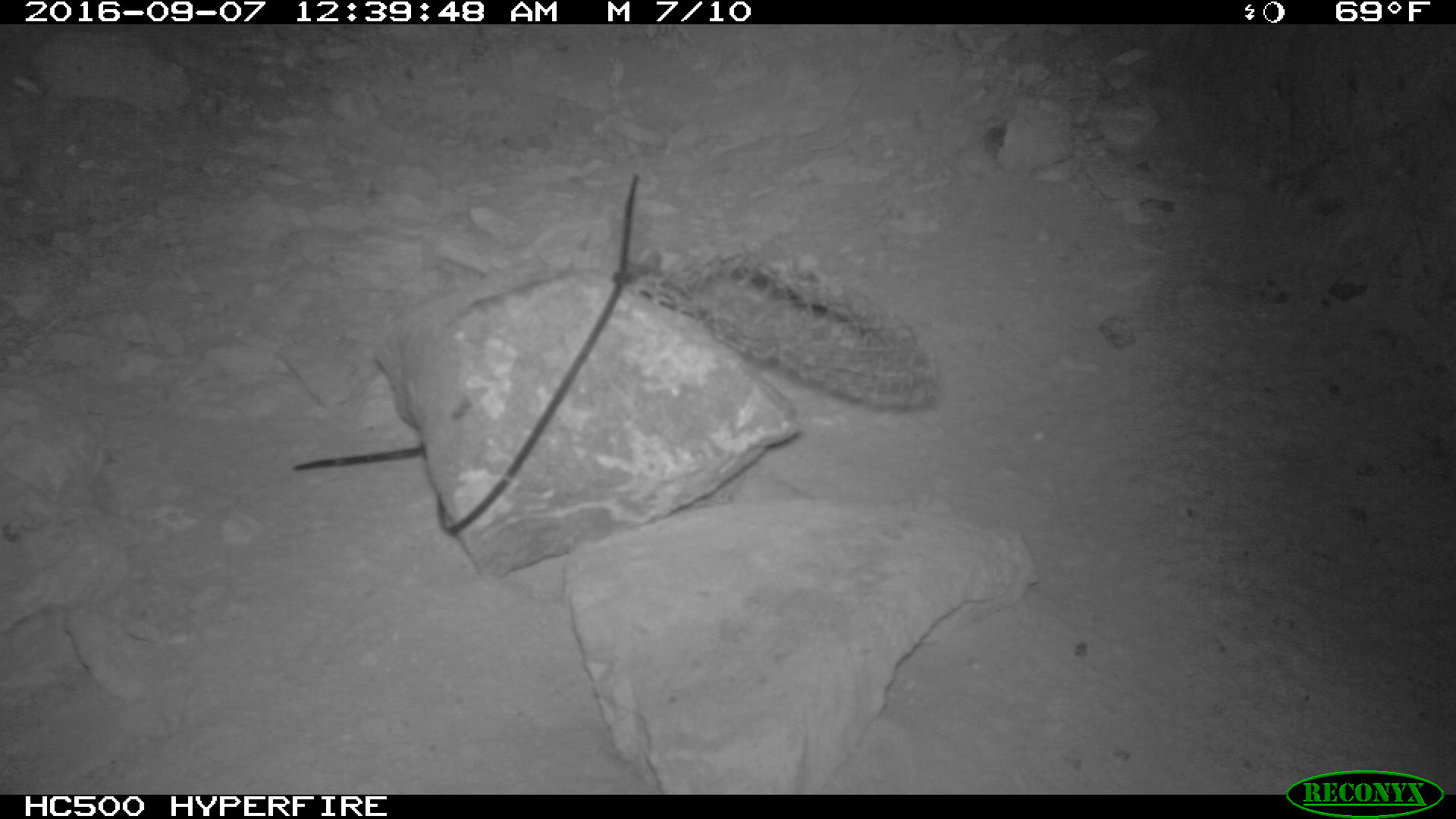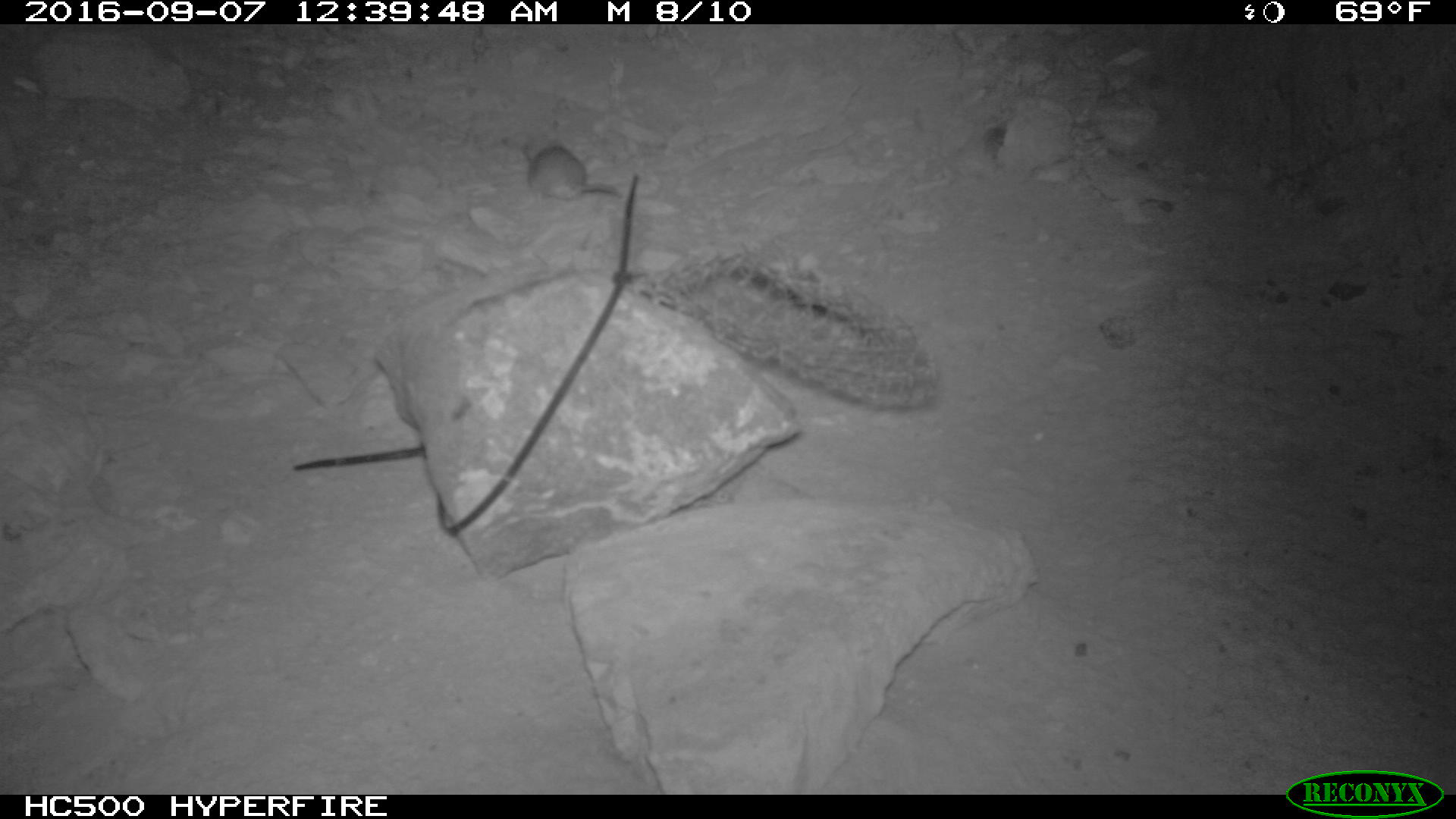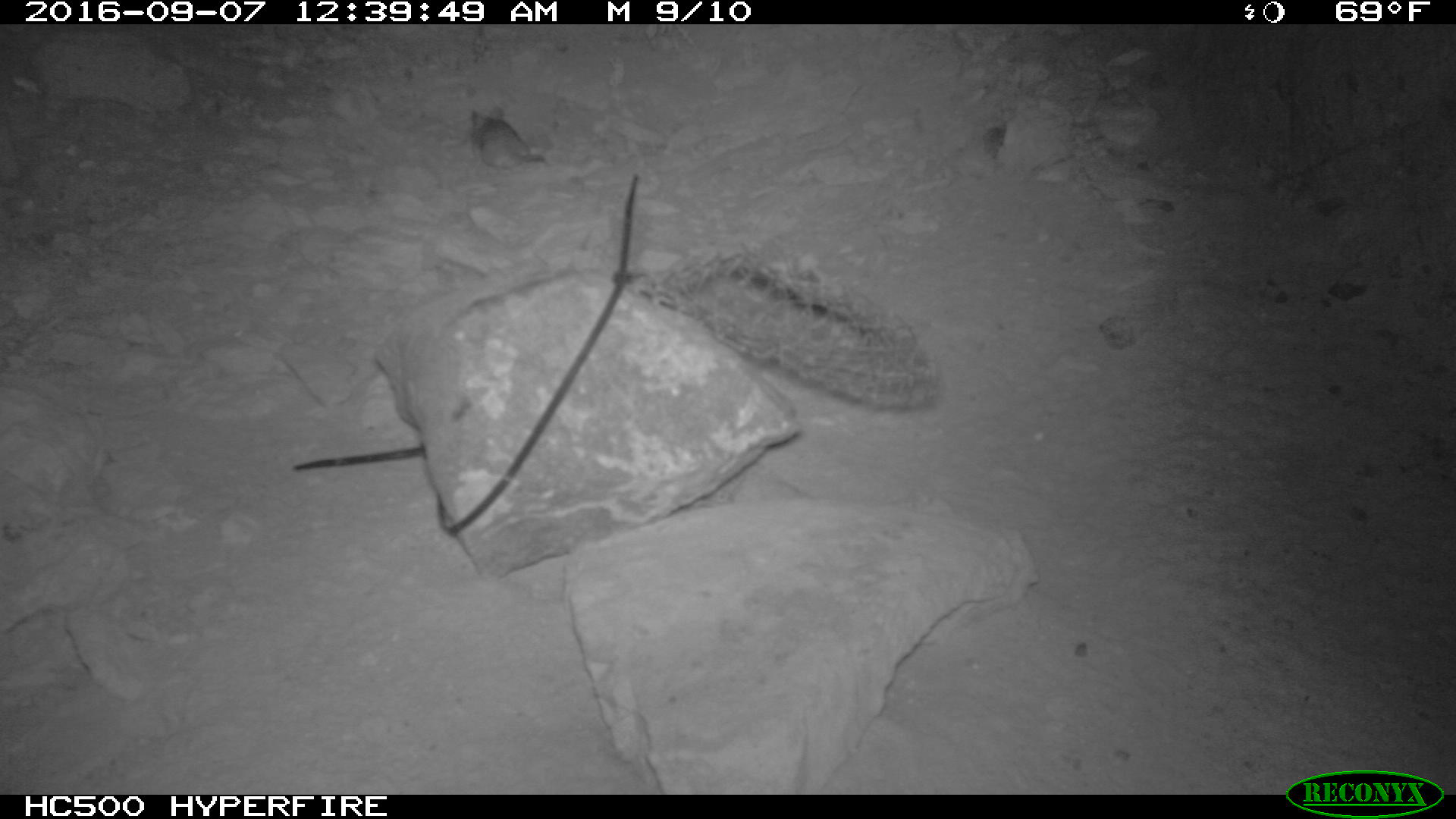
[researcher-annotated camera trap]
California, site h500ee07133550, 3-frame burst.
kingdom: Animalia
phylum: Chordata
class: Mammalia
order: Rodentia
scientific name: Rodentia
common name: rodent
Rodent (Rodentia).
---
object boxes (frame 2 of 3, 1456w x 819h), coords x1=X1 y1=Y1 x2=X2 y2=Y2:
rodent: x1=522 y1=133 x2=623 y2=207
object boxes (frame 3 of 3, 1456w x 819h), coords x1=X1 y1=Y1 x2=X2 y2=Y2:
rodent: x1=470 y1=105 x2=545 y2=168